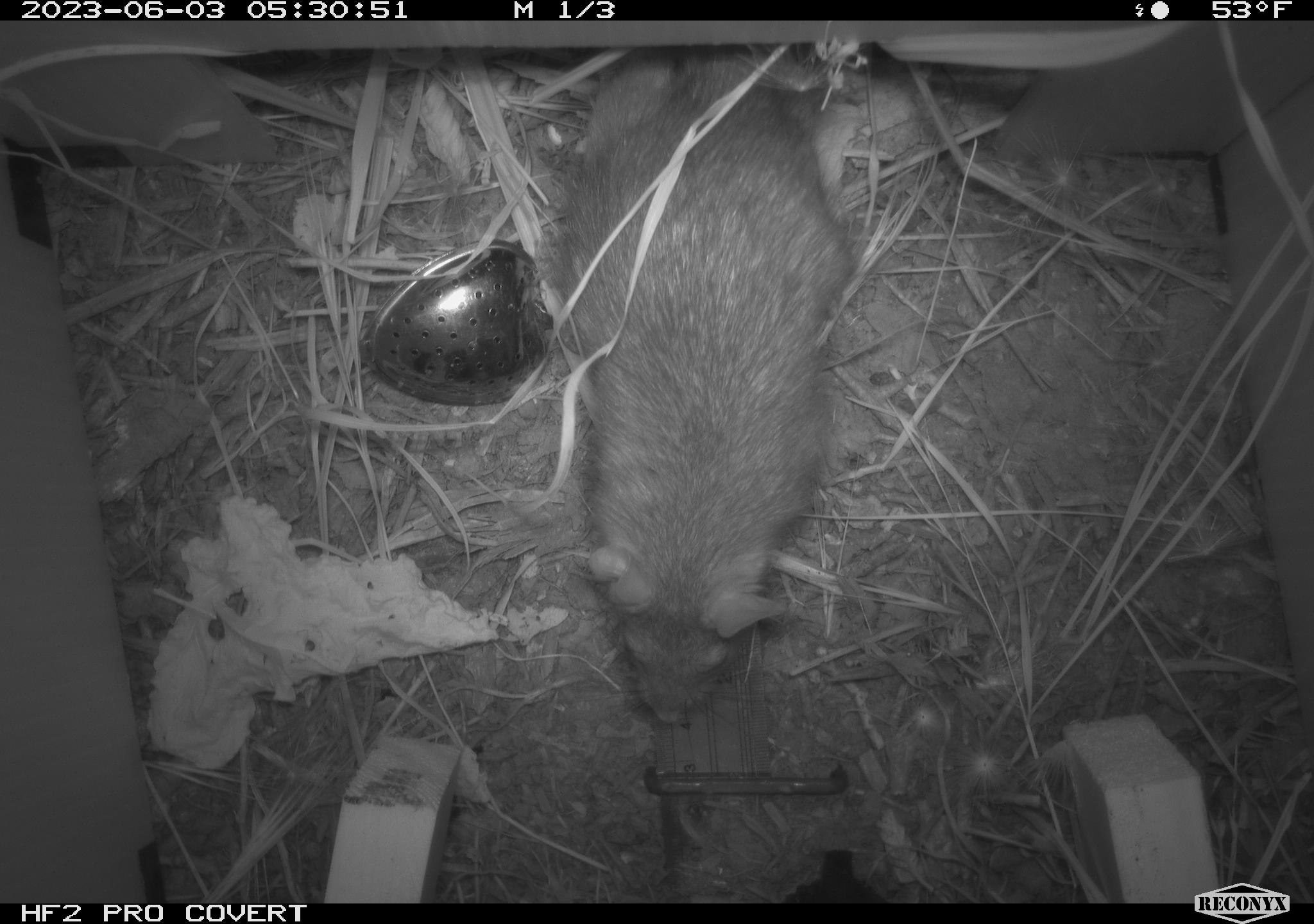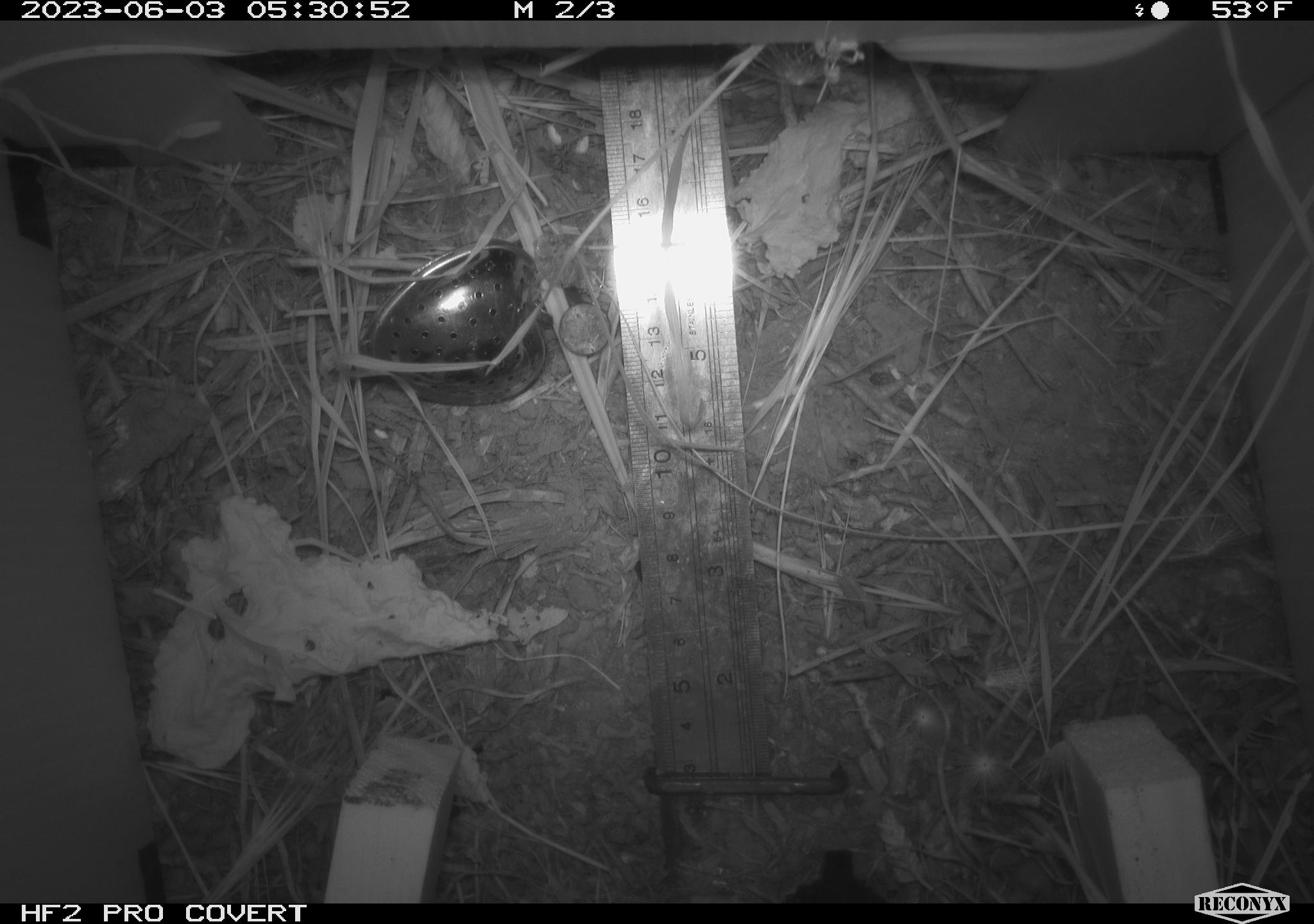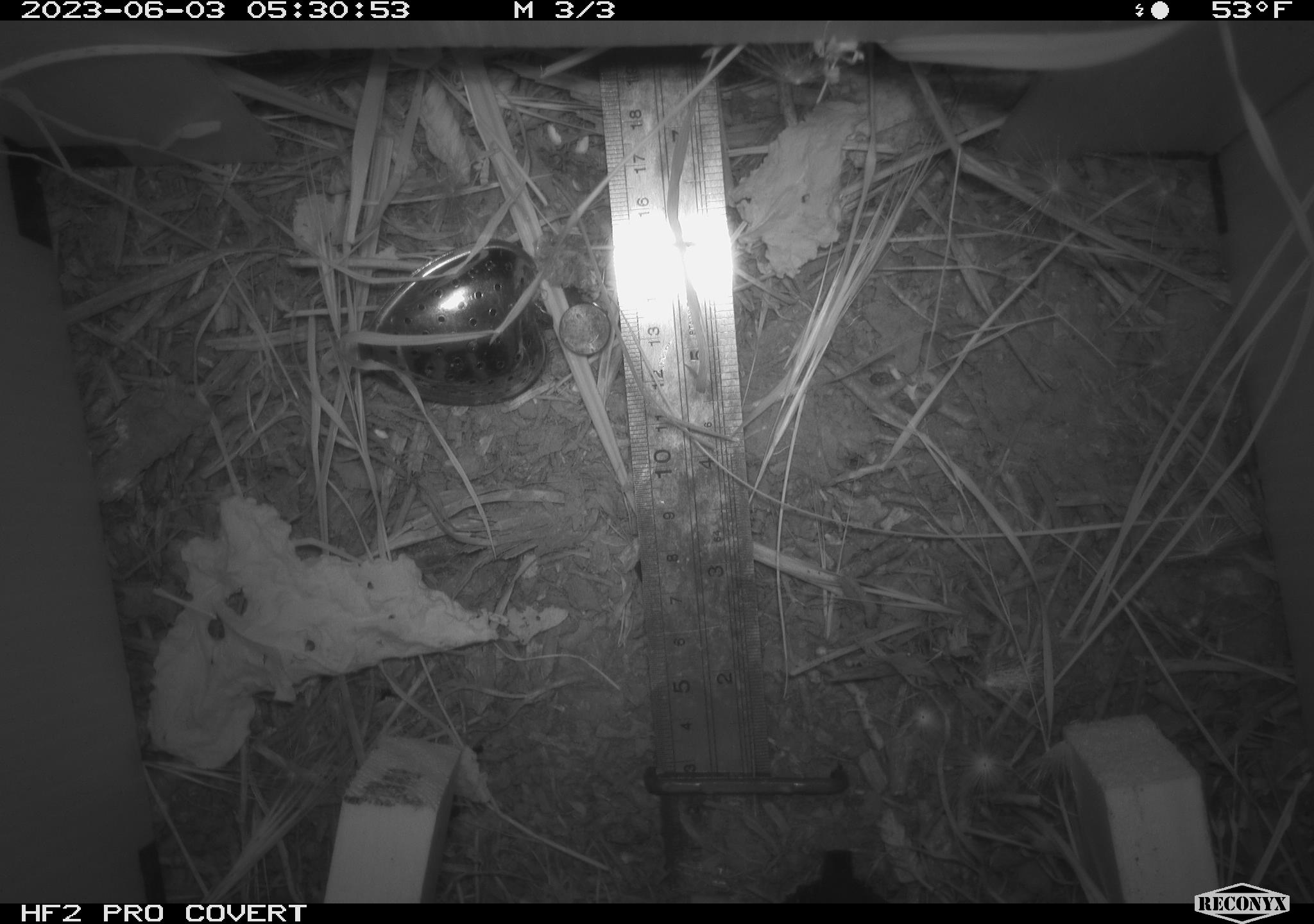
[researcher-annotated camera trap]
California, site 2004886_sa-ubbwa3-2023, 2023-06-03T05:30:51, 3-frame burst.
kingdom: Animalia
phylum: Chordata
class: Mammalia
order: Rodentia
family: Muridae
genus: Rattus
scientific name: Rattus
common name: rat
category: rattus species